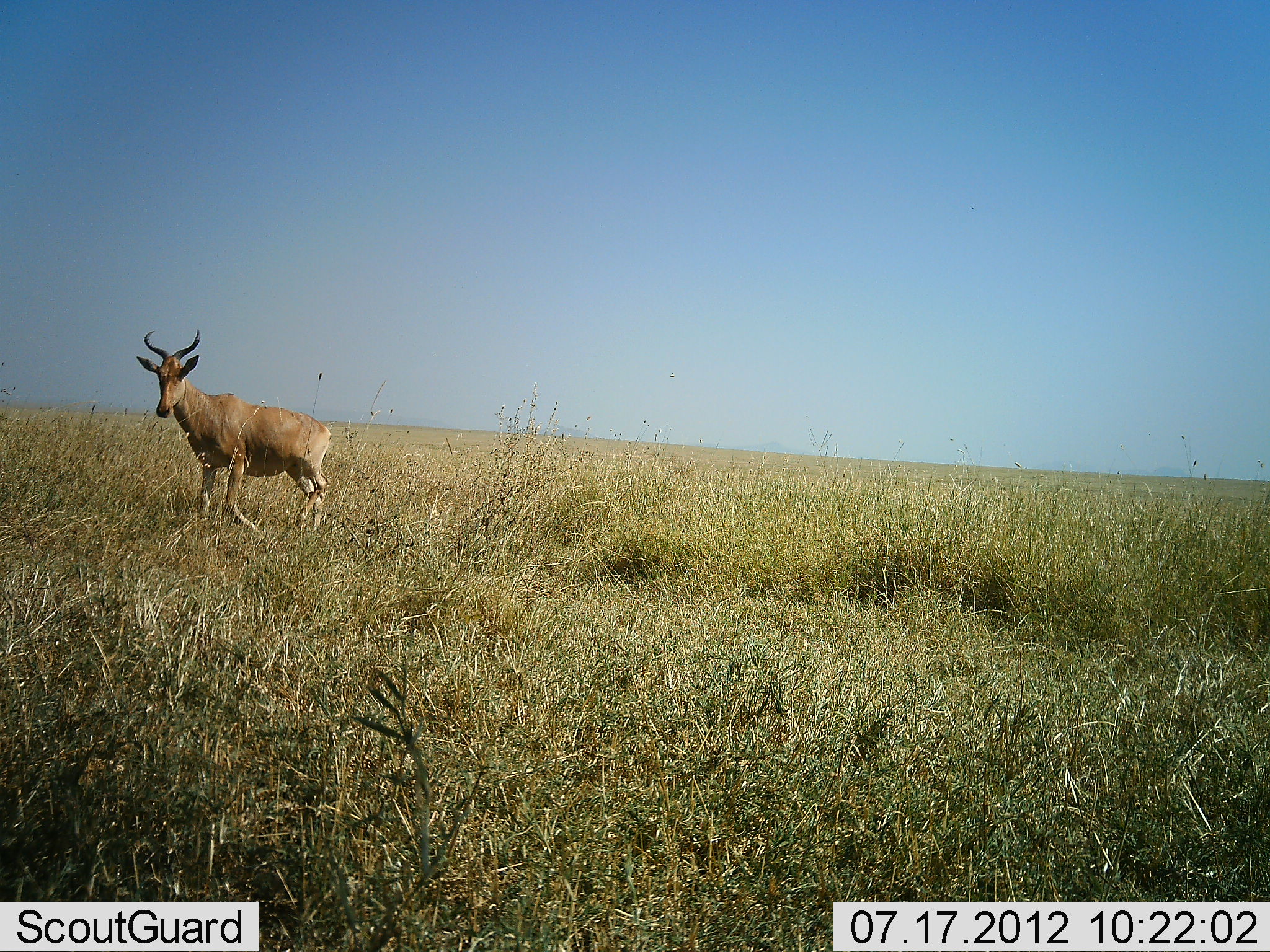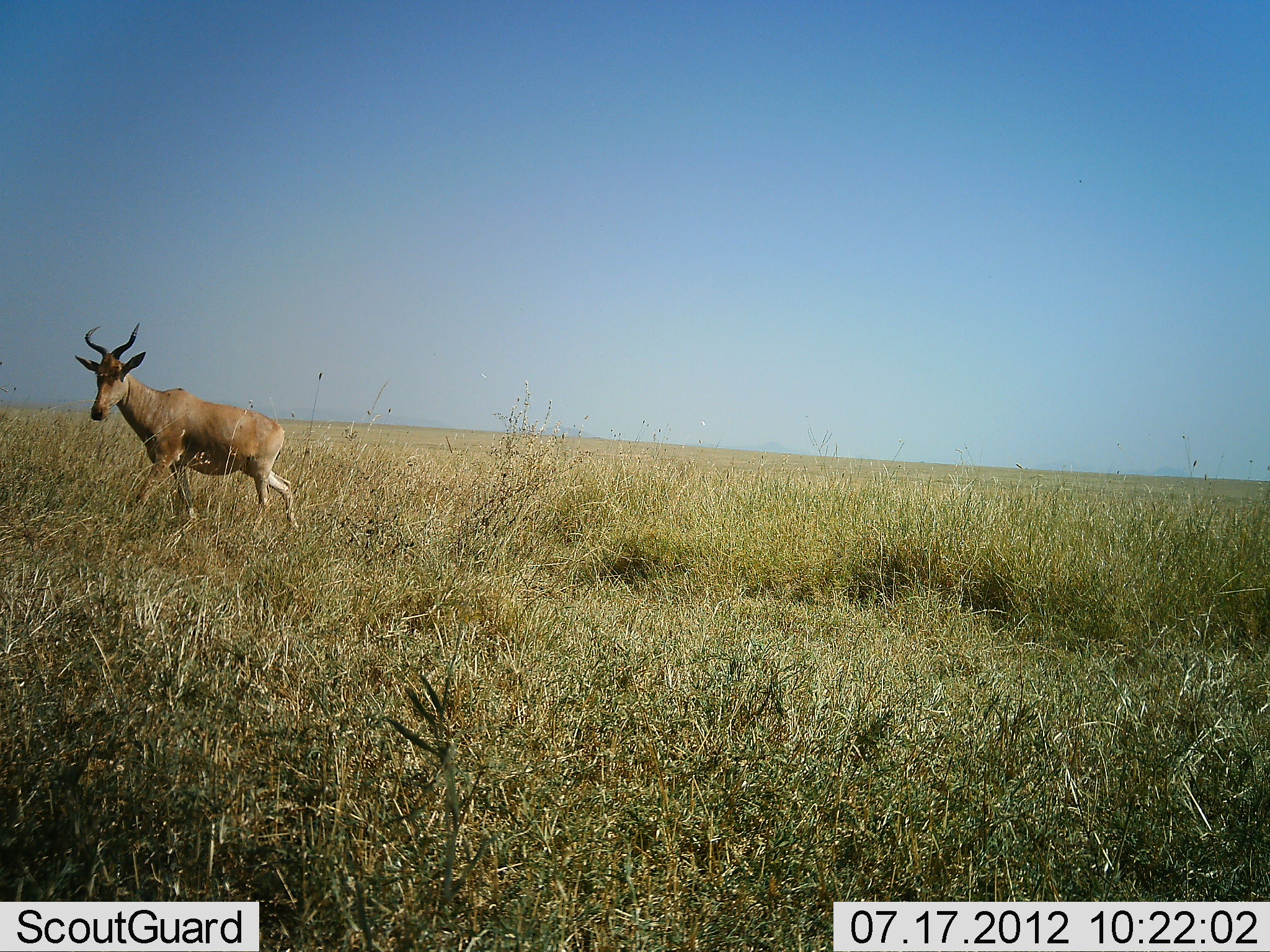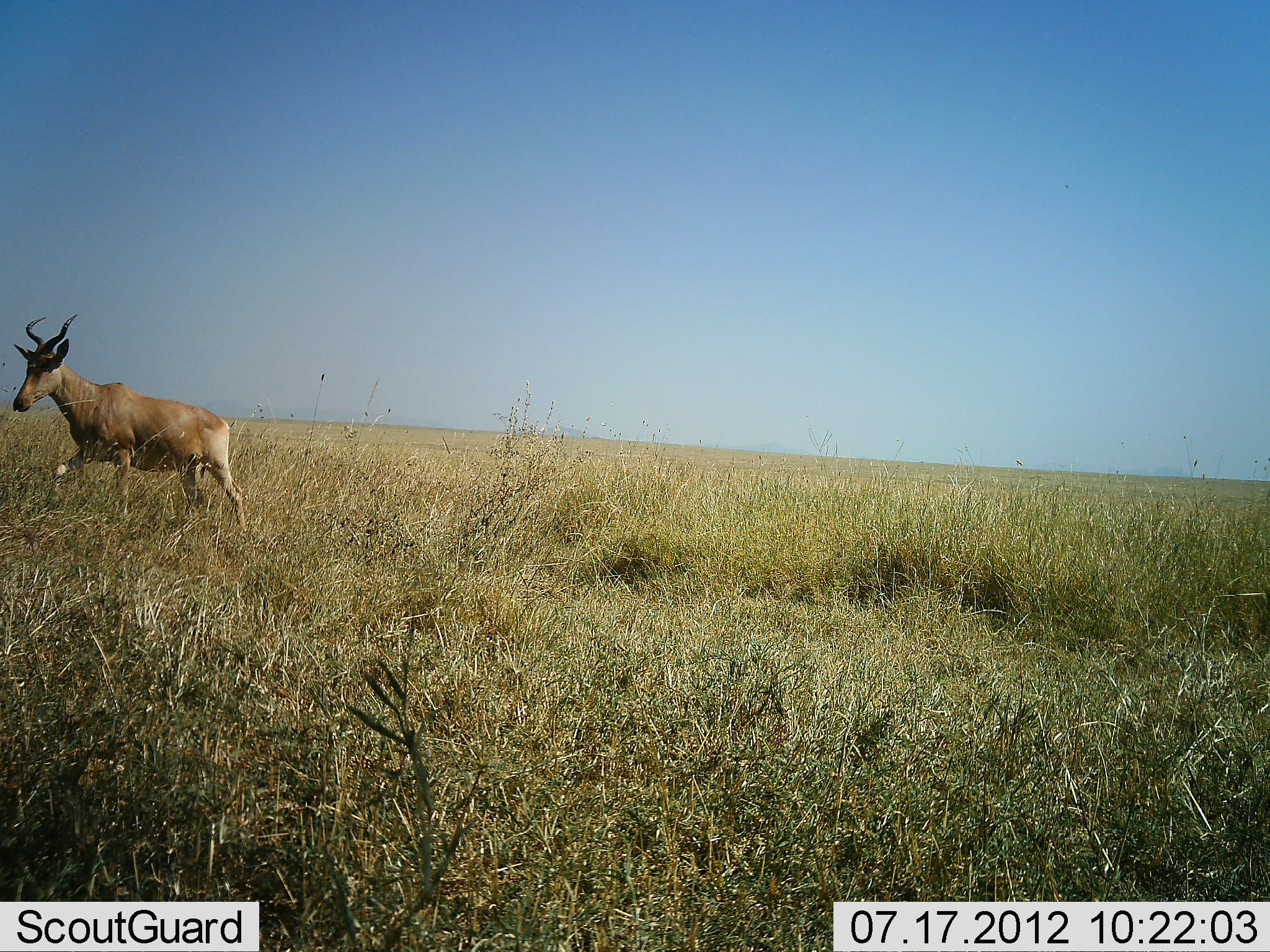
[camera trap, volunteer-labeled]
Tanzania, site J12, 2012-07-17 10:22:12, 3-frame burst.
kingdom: Animalia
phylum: Chordata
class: Mammalia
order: Artiodactyla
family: Bovidae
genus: Alcelaphus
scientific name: Alcelaphus buselaphus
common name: hartebeest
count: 1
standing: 0%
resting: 0%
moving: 100%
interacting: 0%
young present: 0%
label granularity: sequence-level